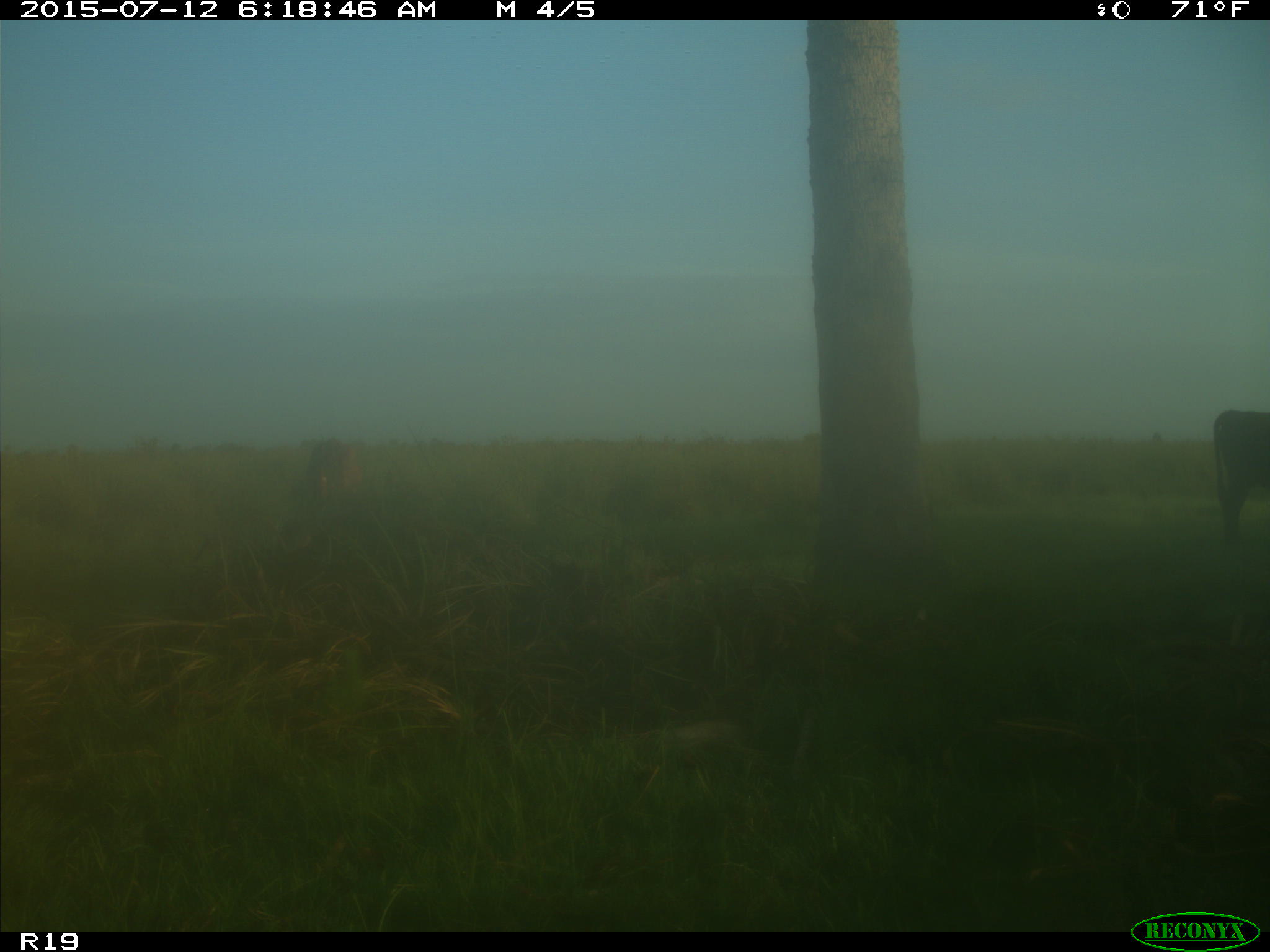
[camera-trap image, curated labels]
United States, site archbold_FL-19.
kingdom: Animalia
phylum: Chordata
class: Mammalia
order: Artiodactyla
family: Bovidae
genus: Bos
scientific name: Bos taurus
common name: domestic cow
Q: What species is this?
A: Bos taurus (domestic cow).